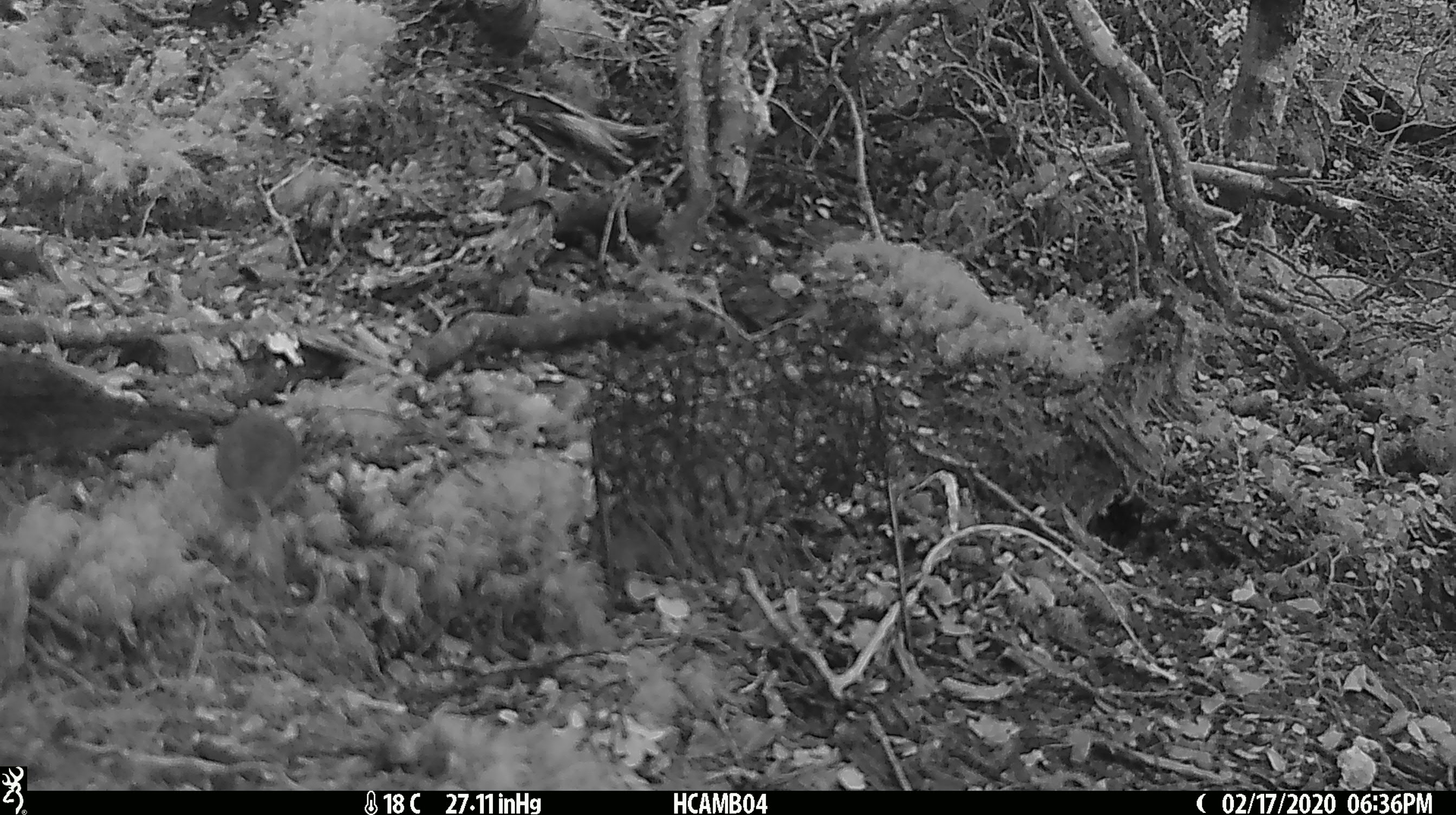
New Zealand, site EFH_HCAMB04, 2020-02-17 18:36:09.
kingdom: Animalia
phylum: Chordata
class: Mammalia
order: Rodentia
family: Muridae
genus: Mus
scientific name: Mus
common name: mouse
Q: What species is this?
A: Mouse (Mus).